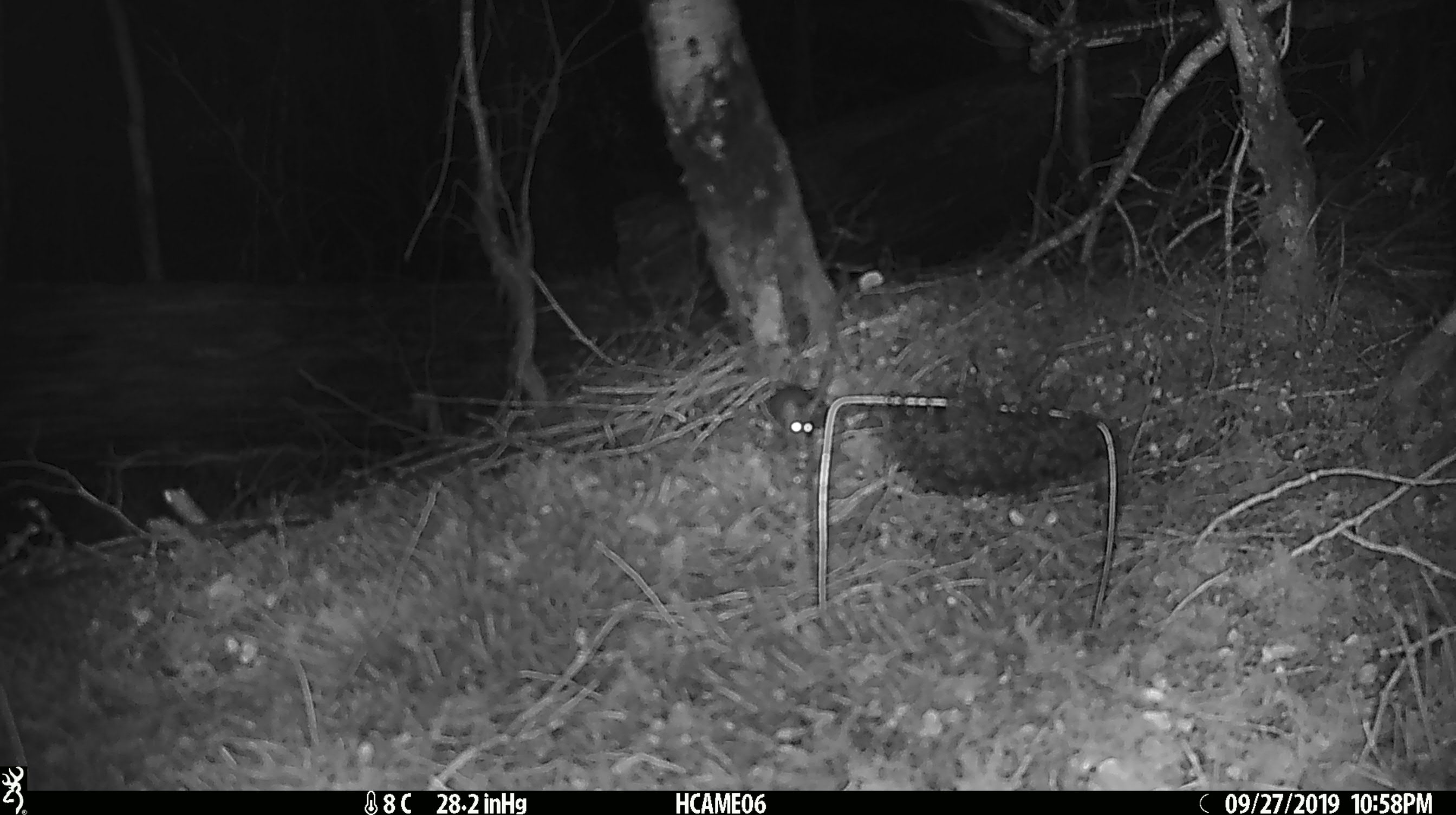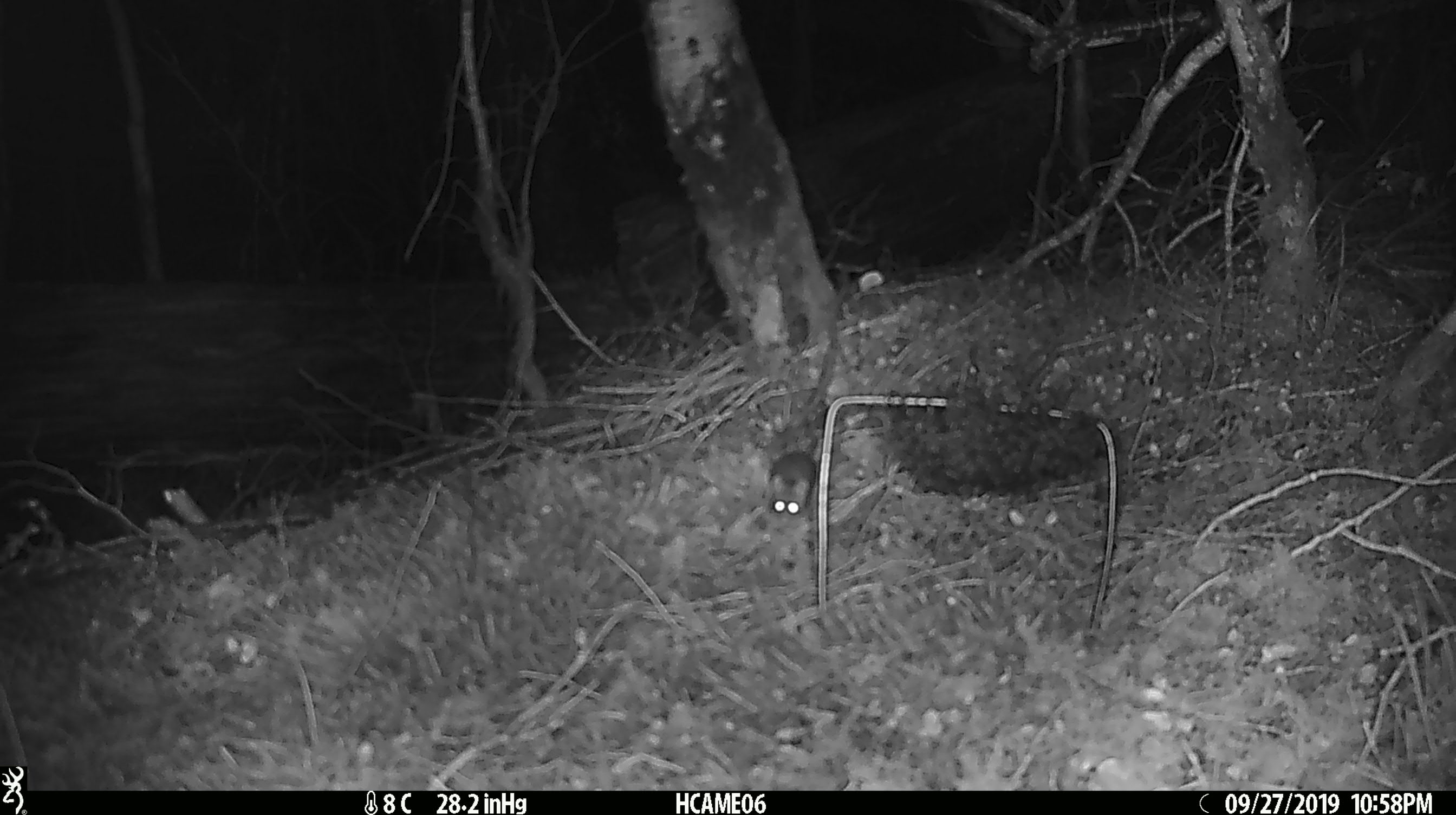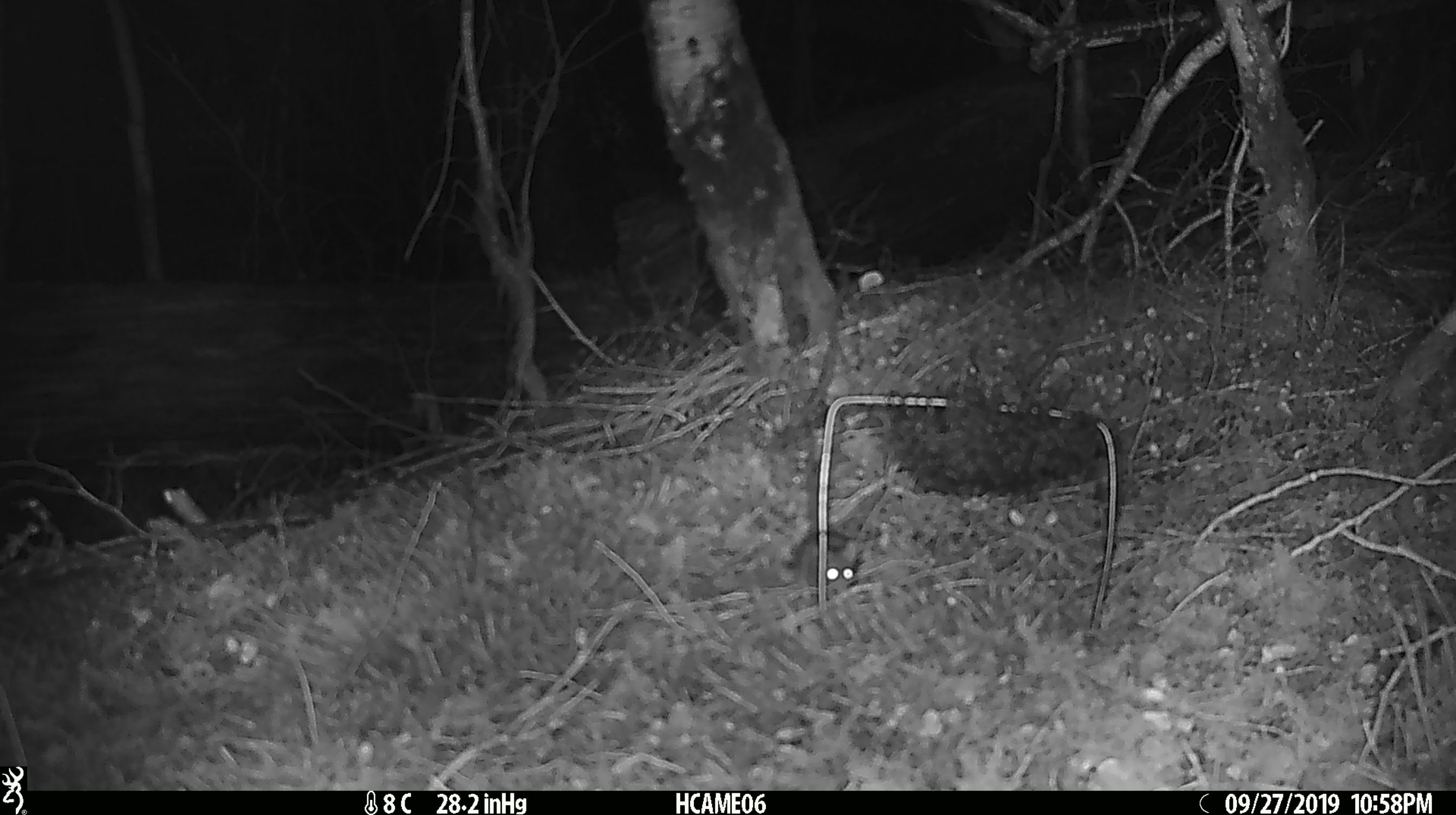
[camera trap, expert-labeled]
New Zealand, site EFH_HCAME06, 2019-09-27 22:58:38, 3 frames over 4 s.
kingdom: Animalia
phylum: Chordata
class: Mammalia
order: Rodentia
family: Muridae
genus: Mus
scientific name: Mus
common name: mouse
Mouse (Mus).